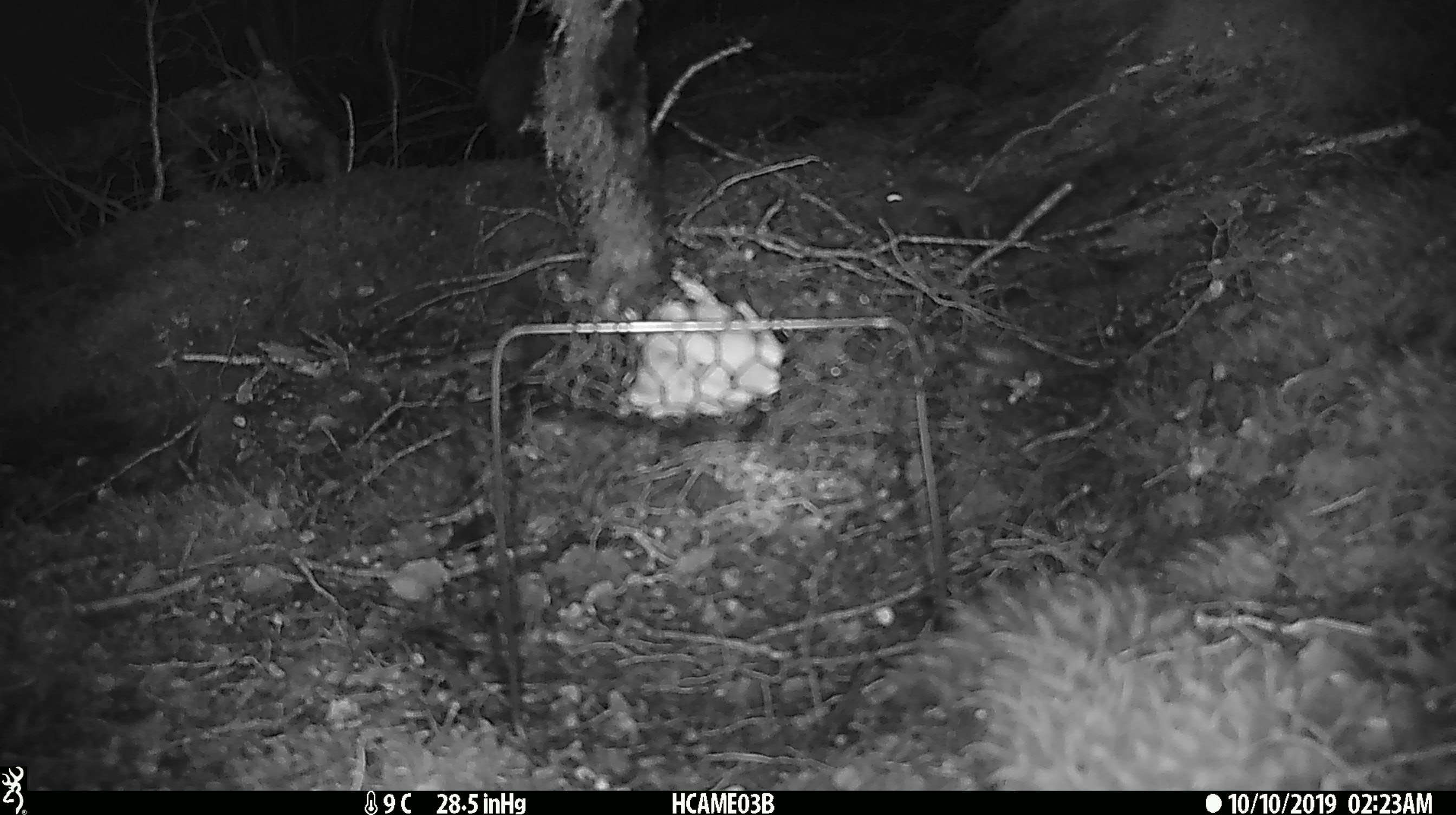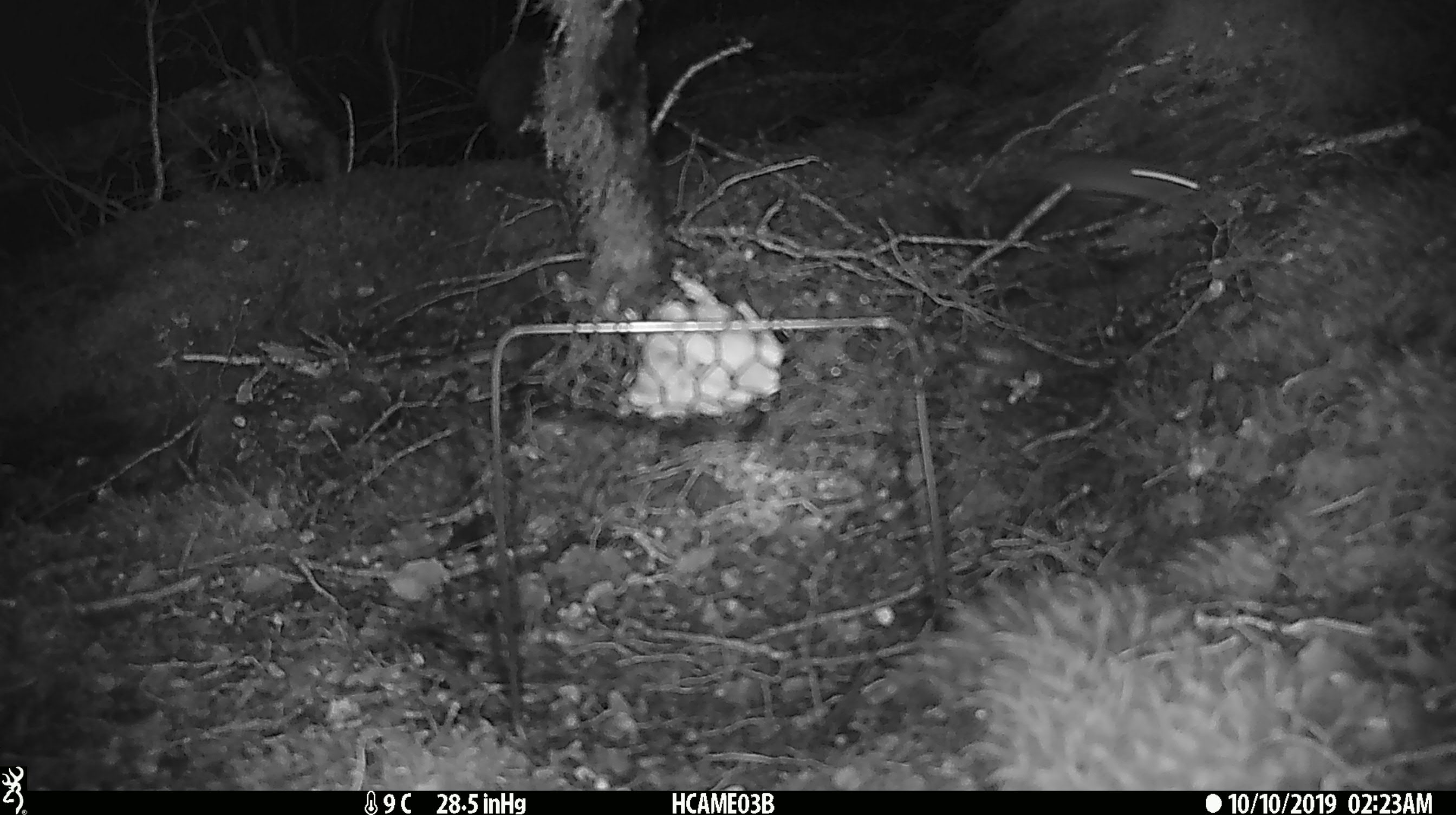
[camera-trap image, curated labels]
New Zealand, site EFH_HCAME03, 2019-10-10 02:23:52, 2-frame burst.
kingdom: Animalia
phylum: Chordata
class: Mammalia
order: Rodentia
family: Muridae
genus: Mus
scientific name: Mus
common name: mouse